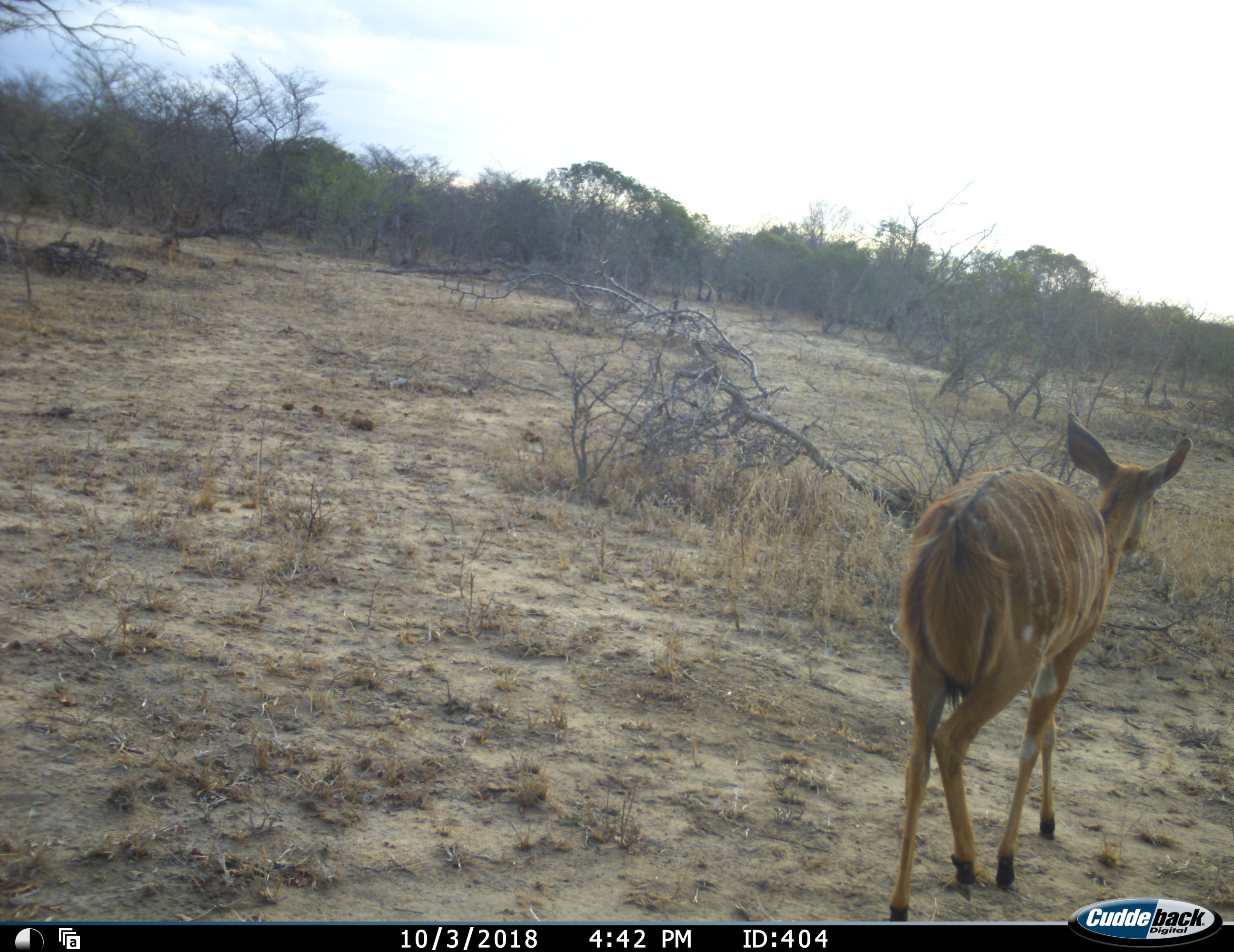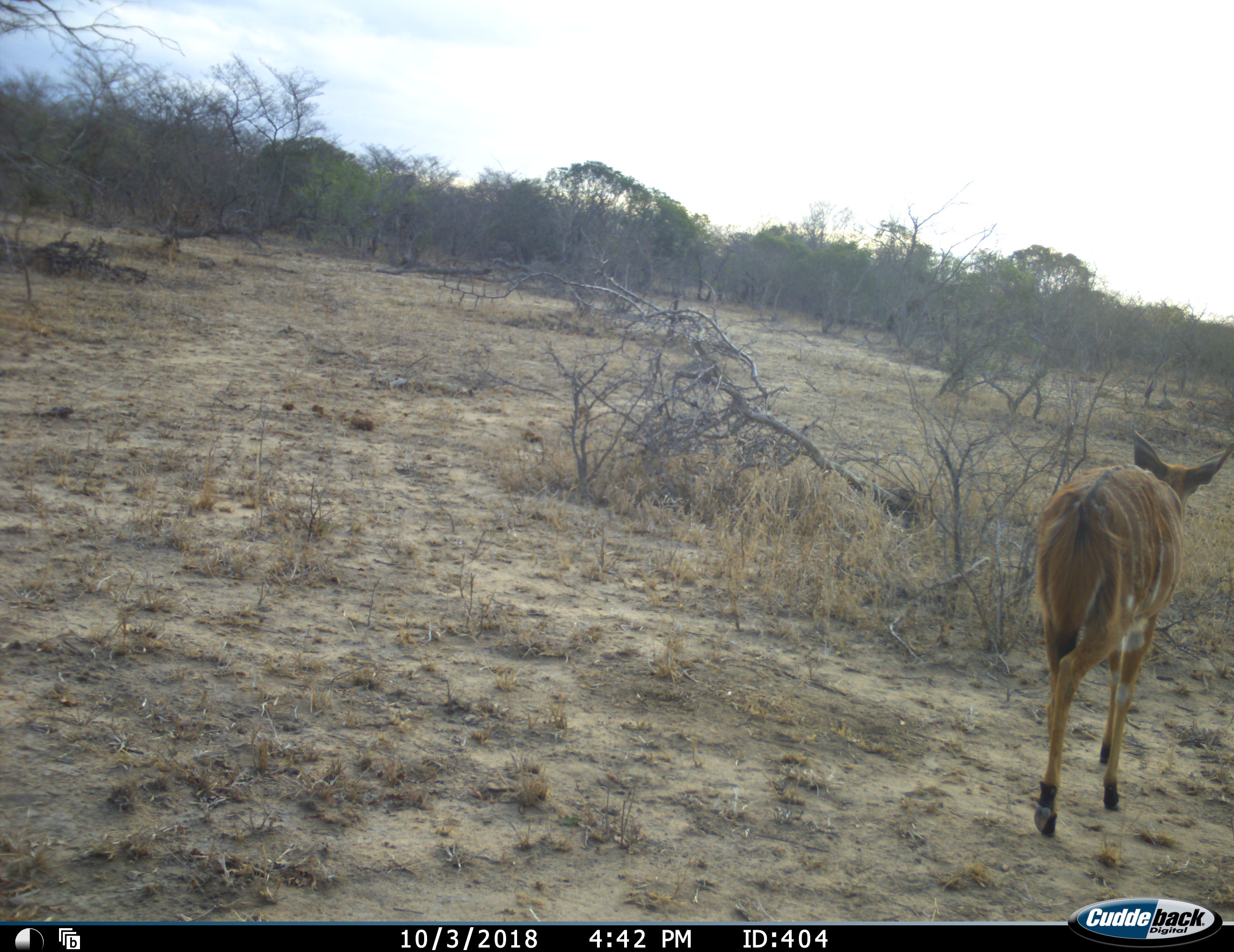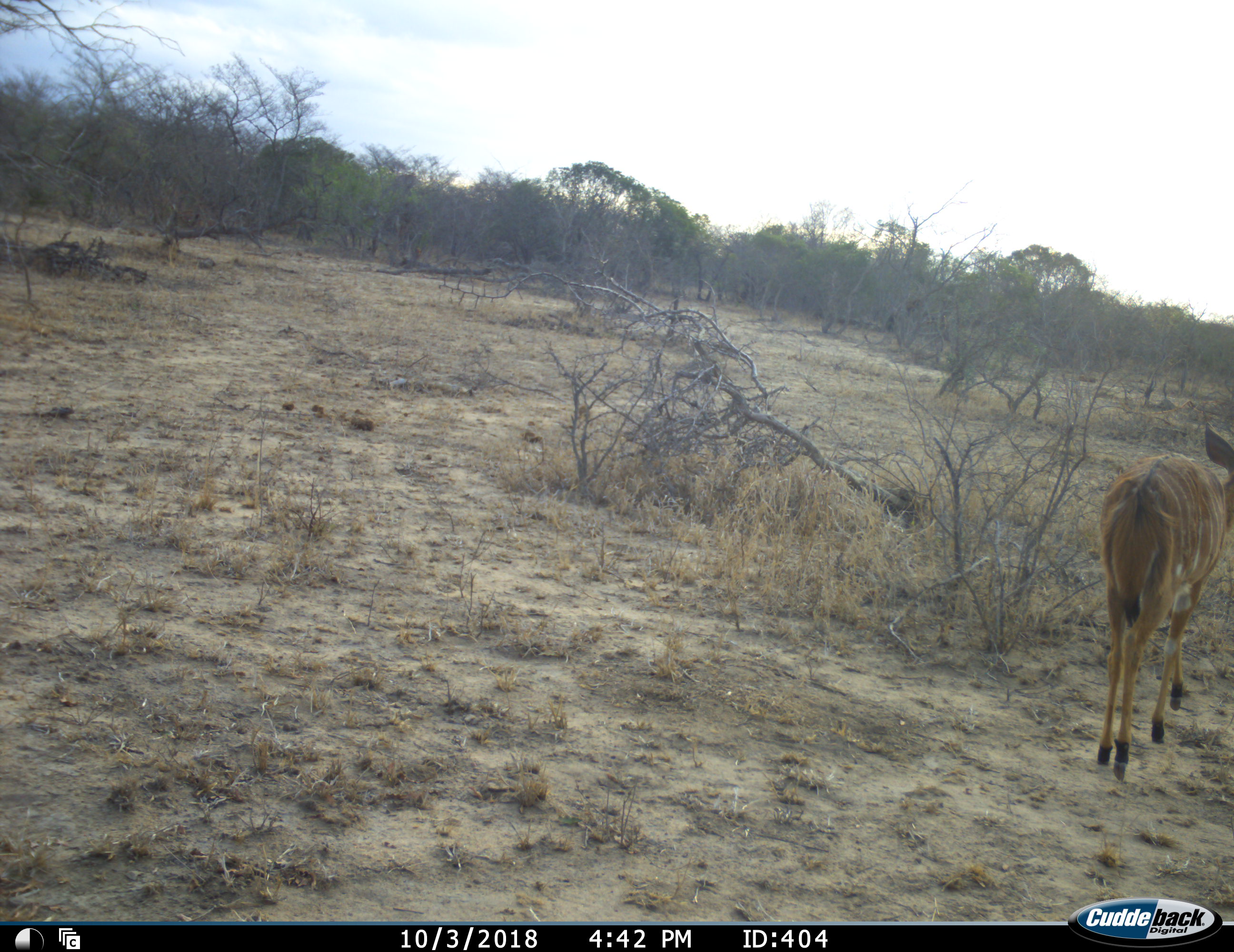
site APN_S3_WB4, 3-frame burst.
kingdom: Animalia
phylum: Chordata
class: Mammalia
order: Artiodactyla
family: Bovidae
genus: Tragelaphus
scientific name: Tragelaphus angasii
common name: nyala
Nyala (Tragelaphus angasii), count 1. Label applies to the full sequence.